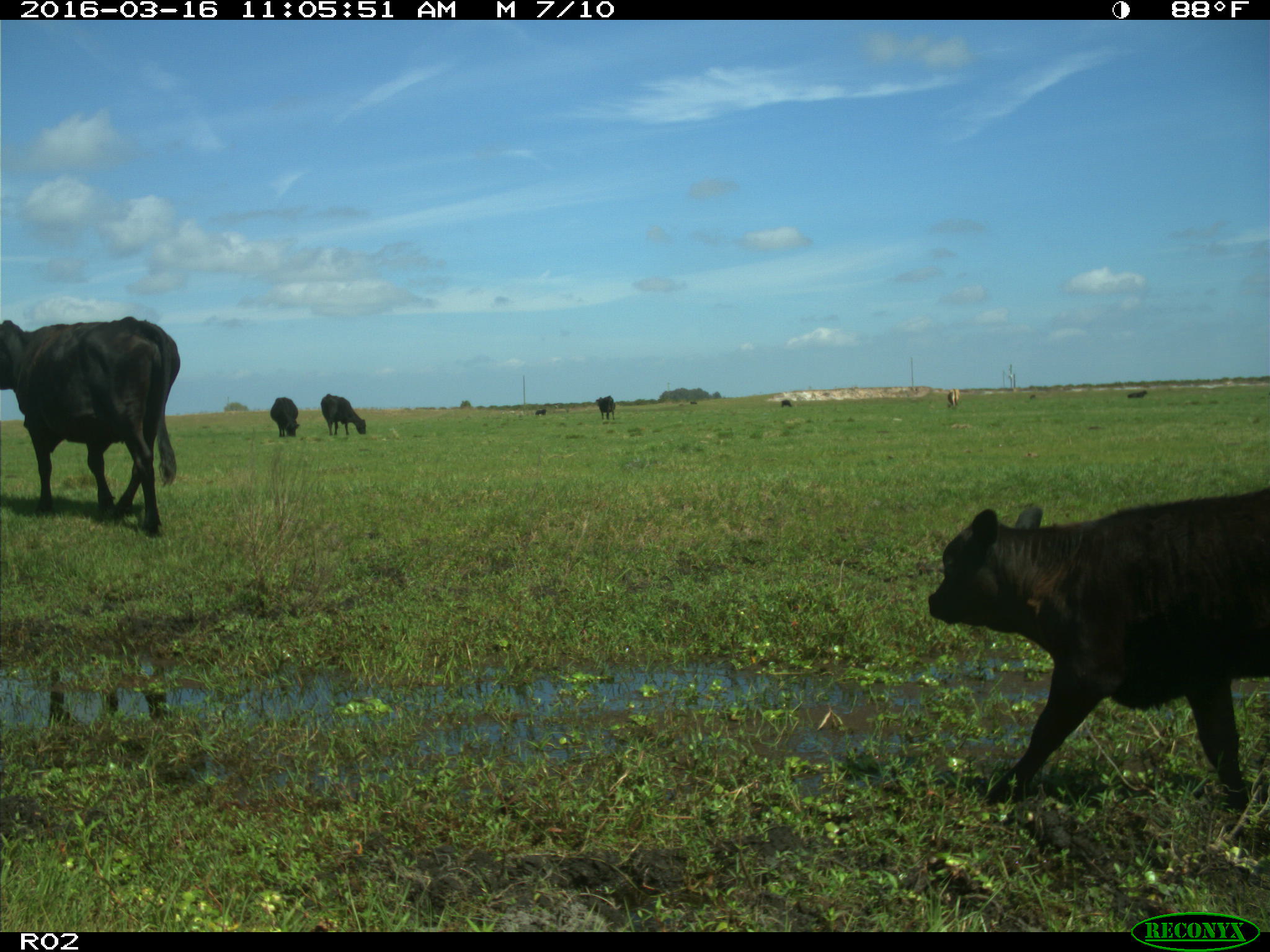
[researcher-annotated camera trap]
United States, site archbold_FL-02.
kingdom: Animalia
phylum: Chordata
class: Mammalia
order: Artiodactyla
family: Bovidae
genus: Bos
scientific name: Bos taurus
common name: domestic cow